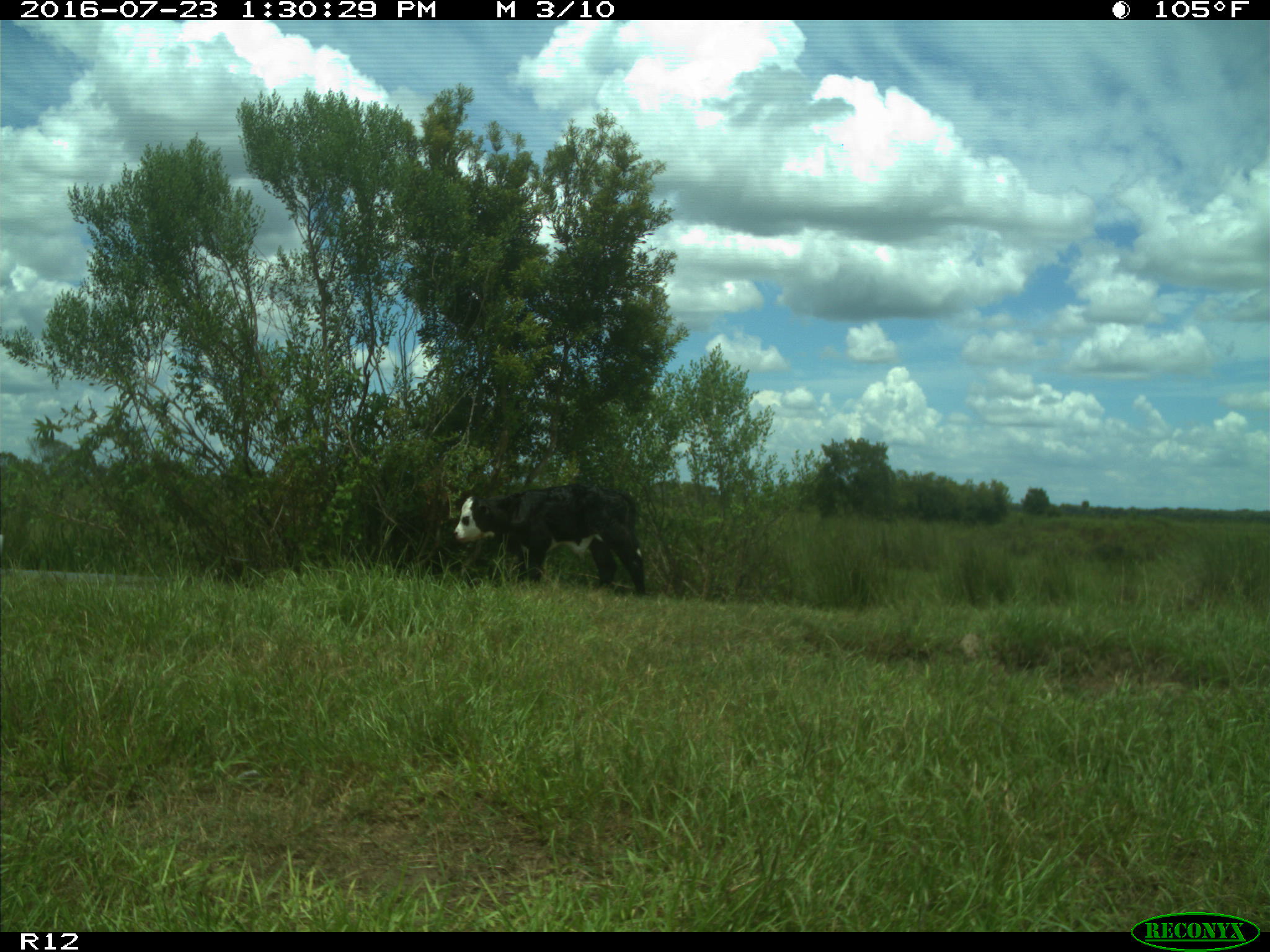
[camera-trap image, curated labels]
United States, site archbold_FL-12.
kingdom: Animalia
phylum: Chordata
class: Mammalia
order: Artiodactyla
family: Bovidae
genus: Bos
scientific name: Bos taurus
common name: domestic cow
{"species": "Bos taurus (domestic cow)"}